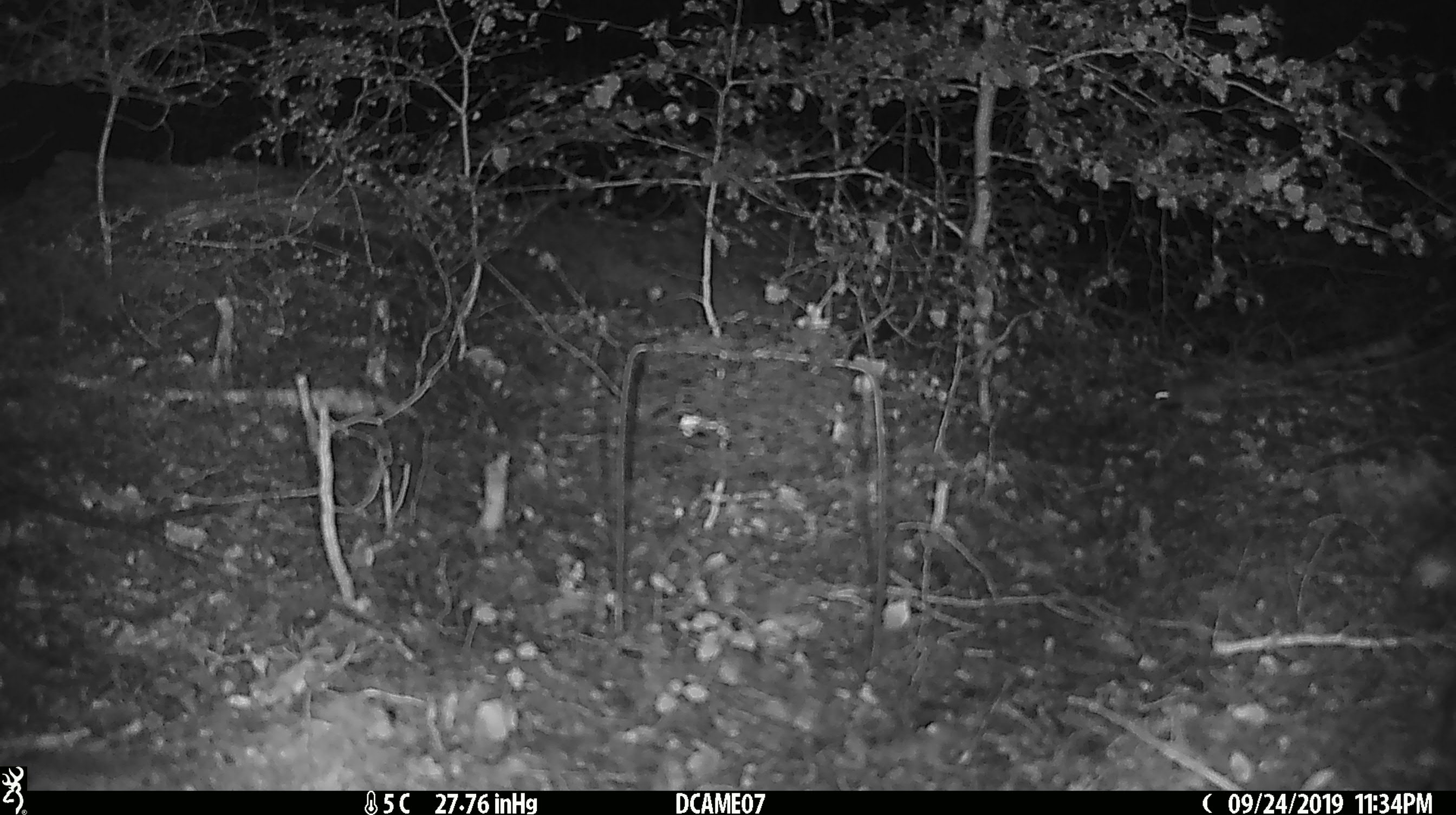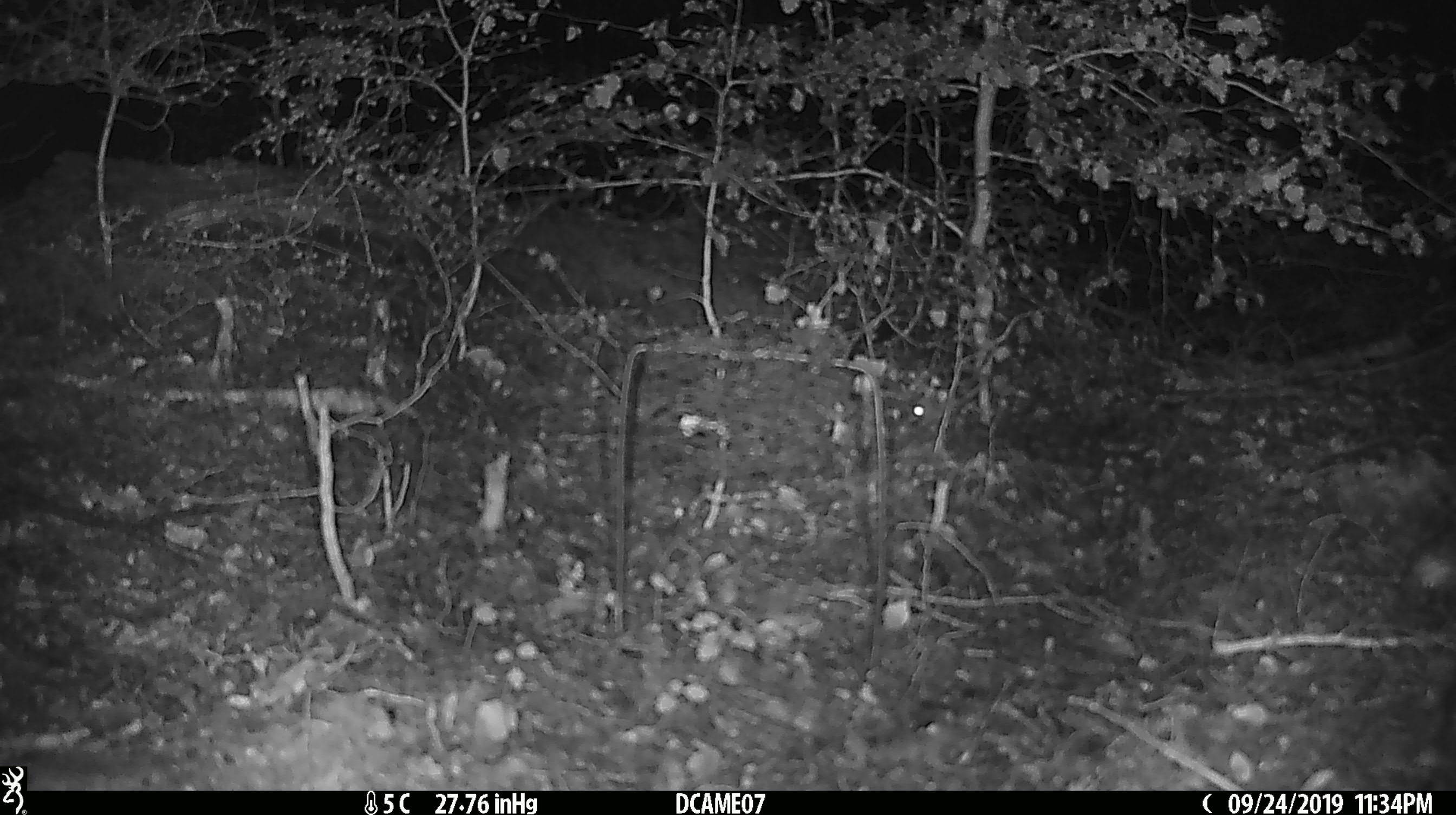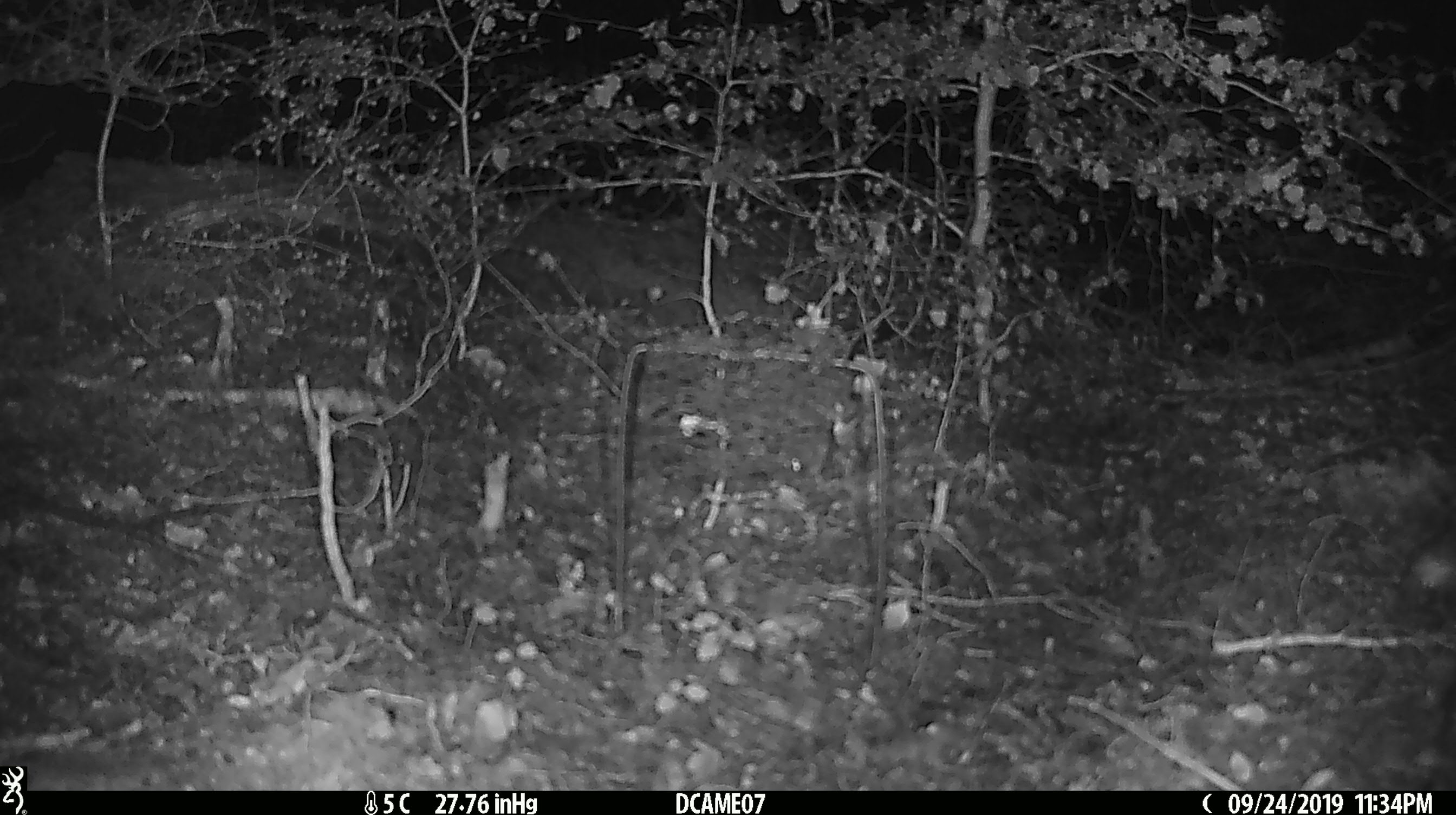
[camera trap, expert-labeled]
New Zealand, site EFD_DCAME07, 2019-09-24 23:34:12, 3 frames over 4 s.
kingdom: Animalia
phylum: Chordata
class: Mammalia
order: Rodentia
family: Muridae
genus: Mus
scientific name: Mus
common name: mouse